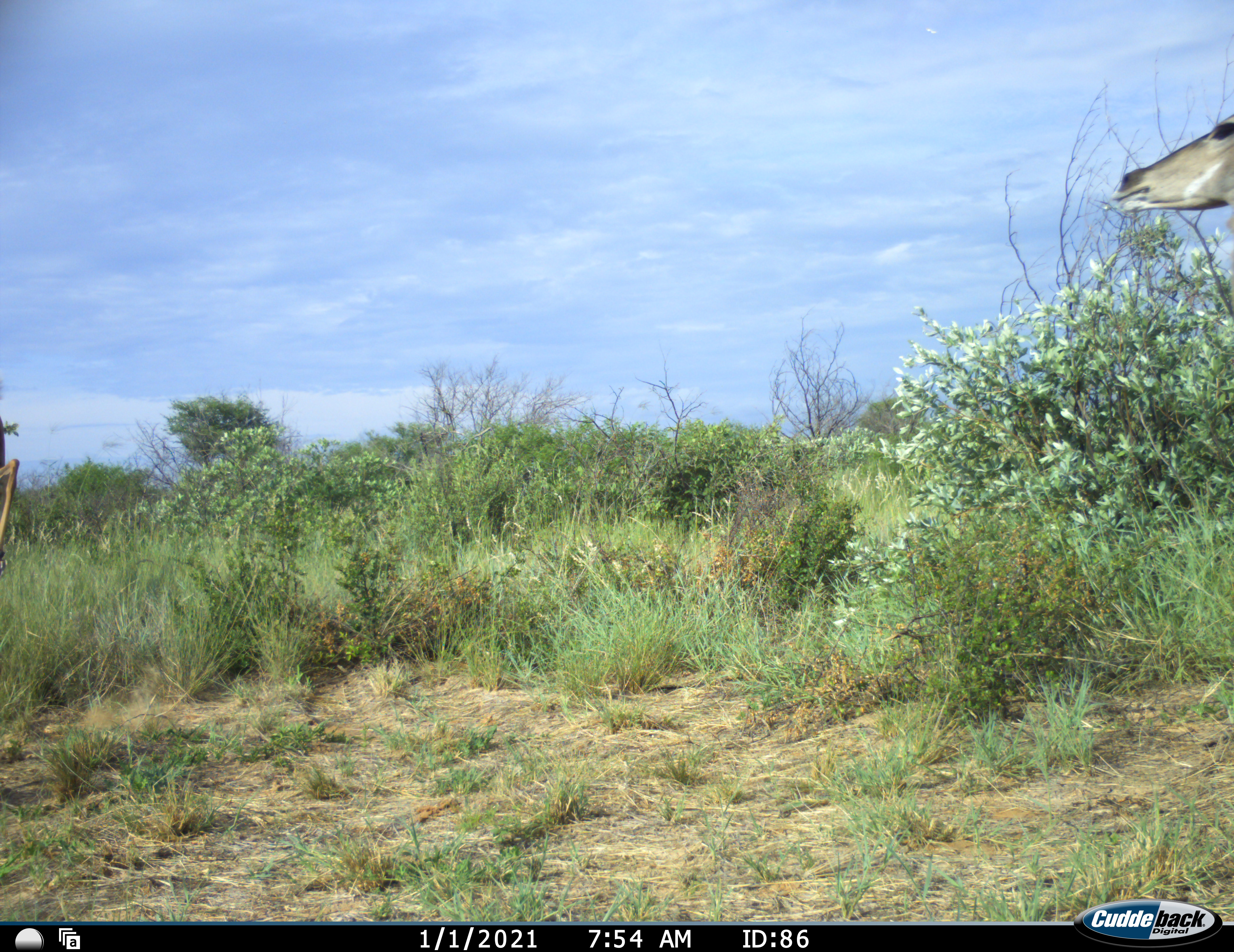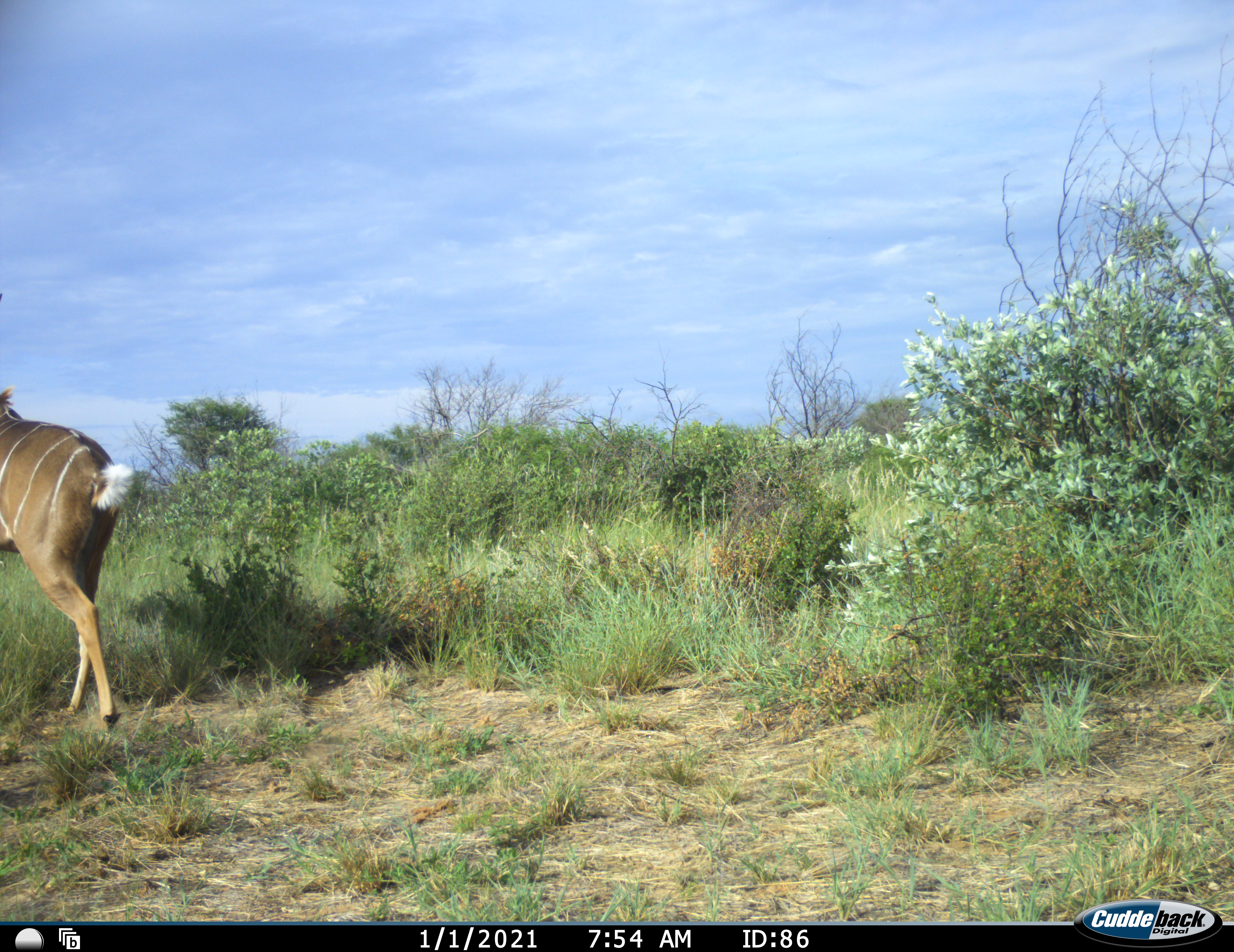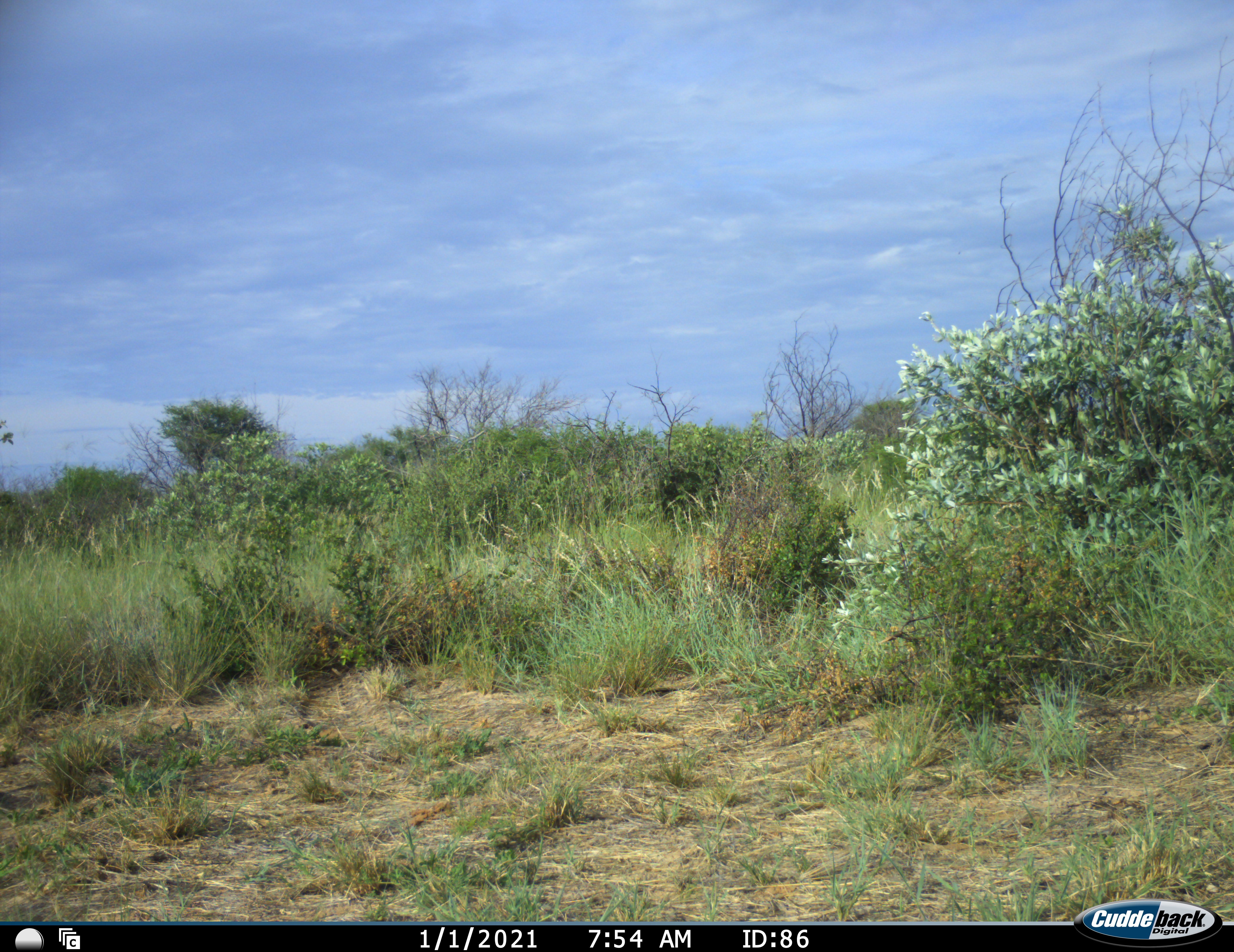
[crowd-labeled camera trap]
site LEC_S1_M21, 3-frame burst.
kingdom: Animalia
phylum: Chordata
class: Mammalia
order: Artiodactyla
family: Bovidae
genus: Tragelaphus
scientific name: Tragelaphus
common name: kudu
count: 2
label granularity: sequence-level